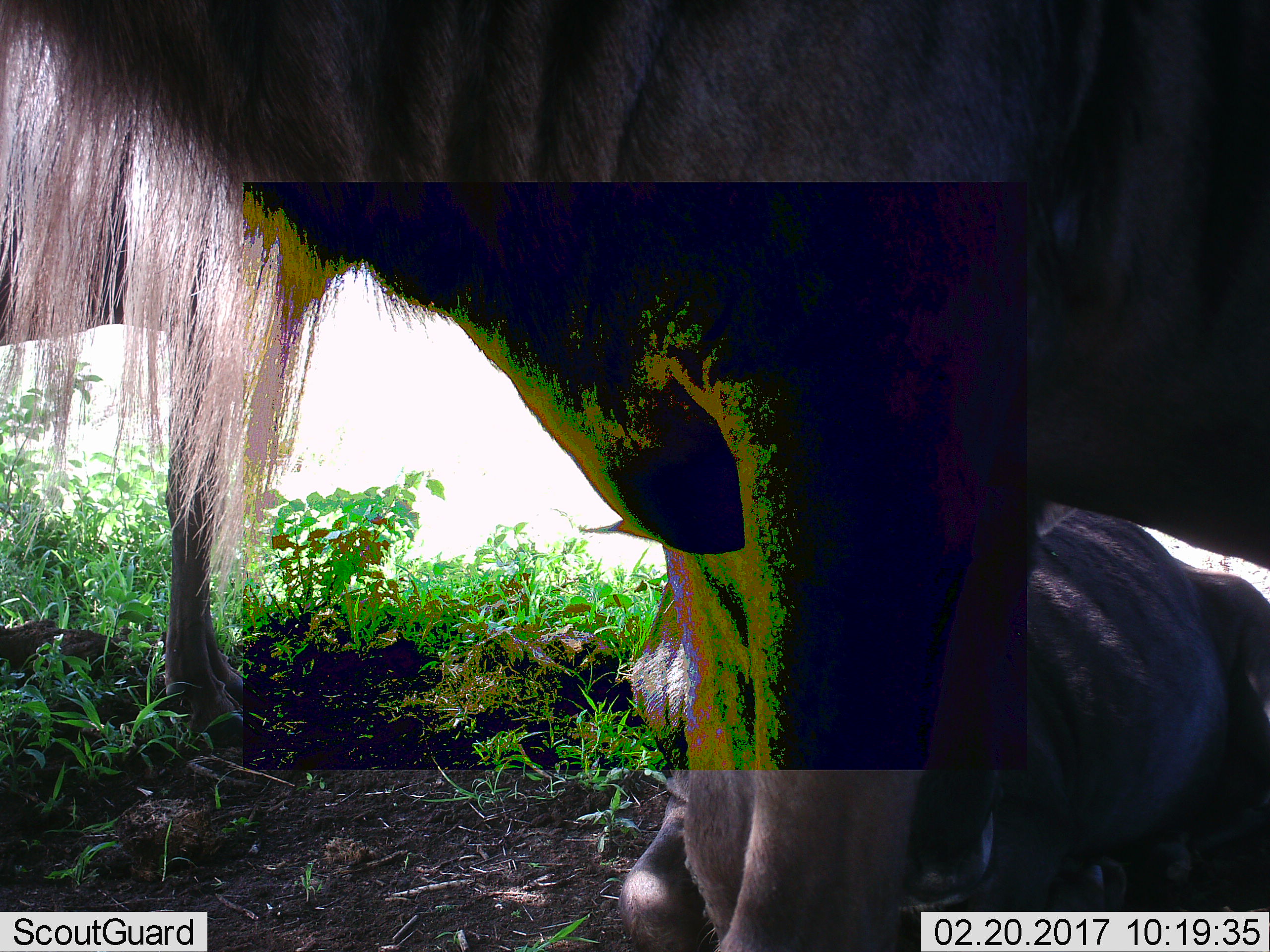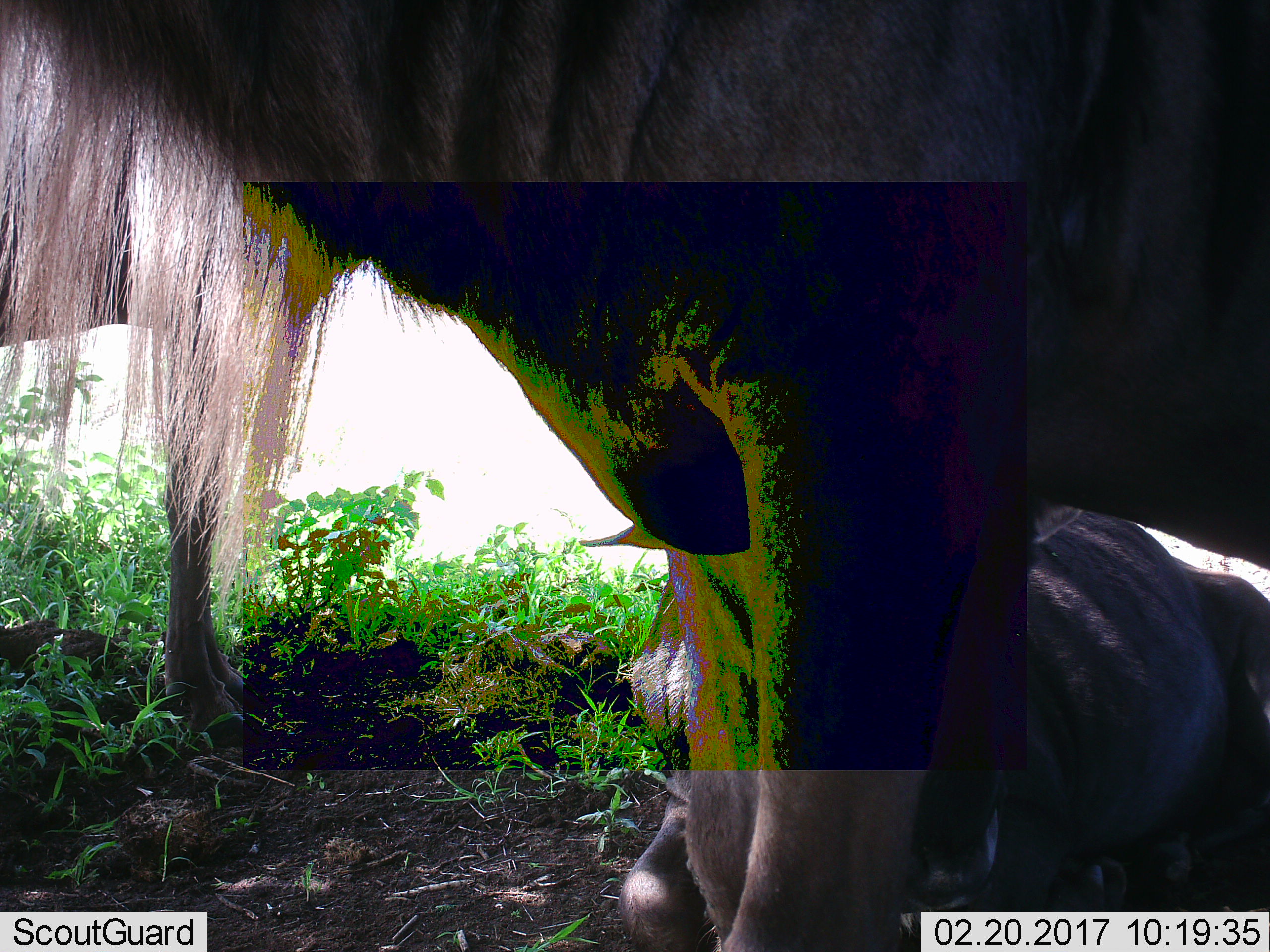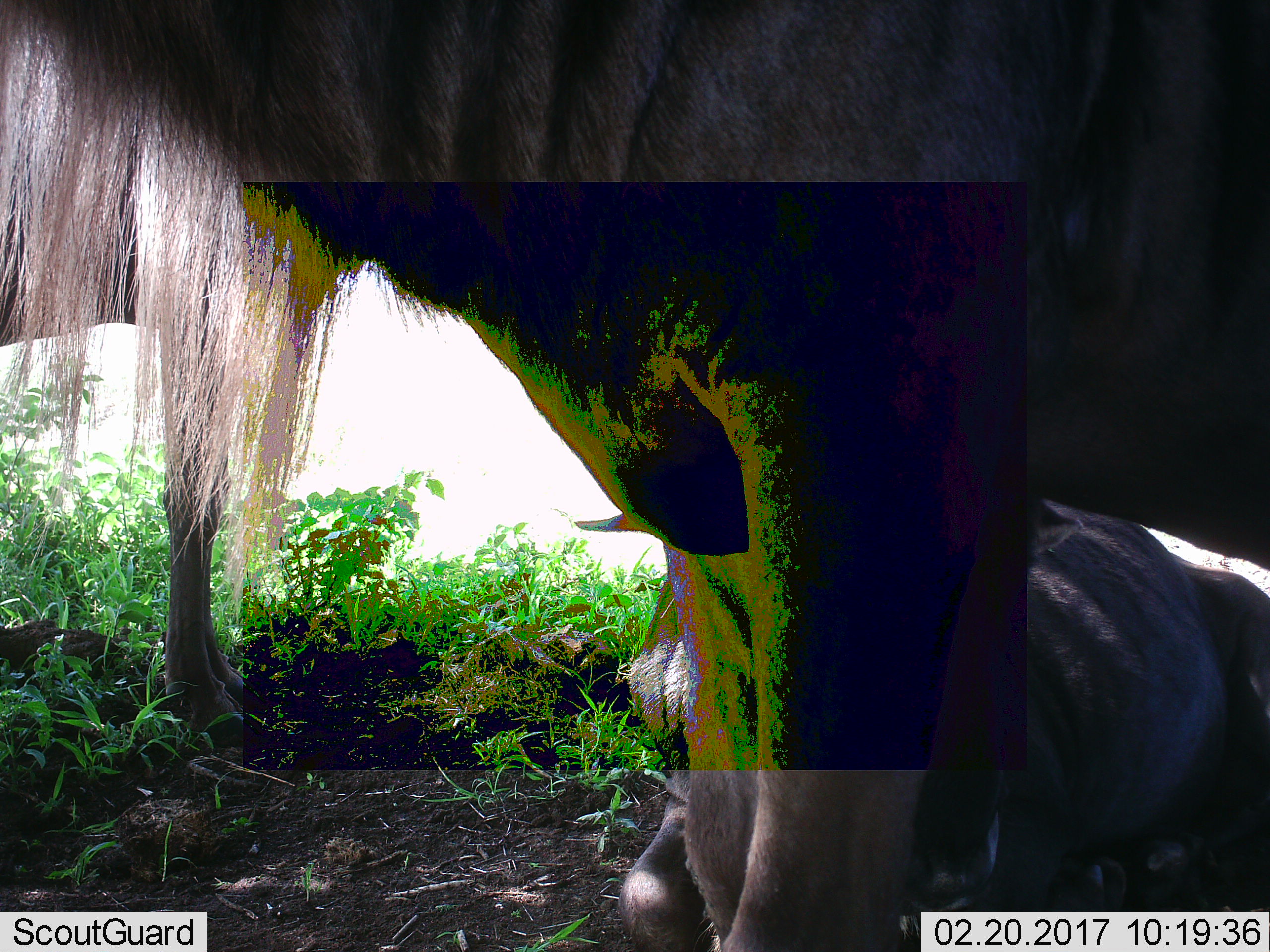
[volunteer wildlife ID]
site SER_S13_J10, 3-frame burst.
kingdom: Animalia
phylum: Chordata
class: Mammalia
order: Artiodactyla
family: Bovidae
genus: Connochaetes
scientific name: Connochaetes taurinus taurinus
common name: blue wildebeest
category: wildebeestblue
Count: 3.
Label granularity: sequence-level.